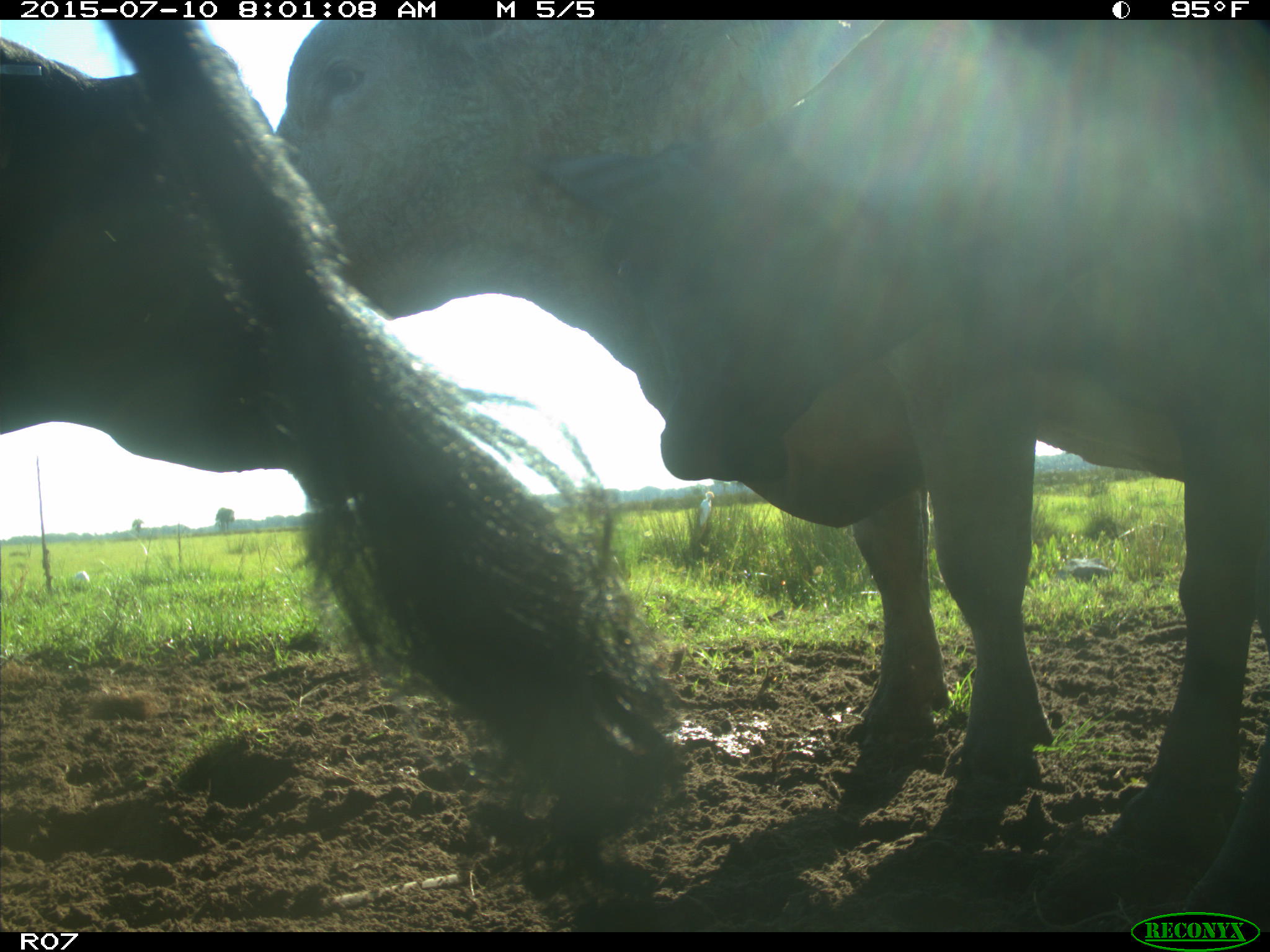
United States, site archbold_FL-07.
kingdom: Animalia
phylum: Chordata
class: Mammalia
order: Artiodactyla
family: Bovidae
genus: Bos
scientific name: Bos taurus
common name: domestic cow